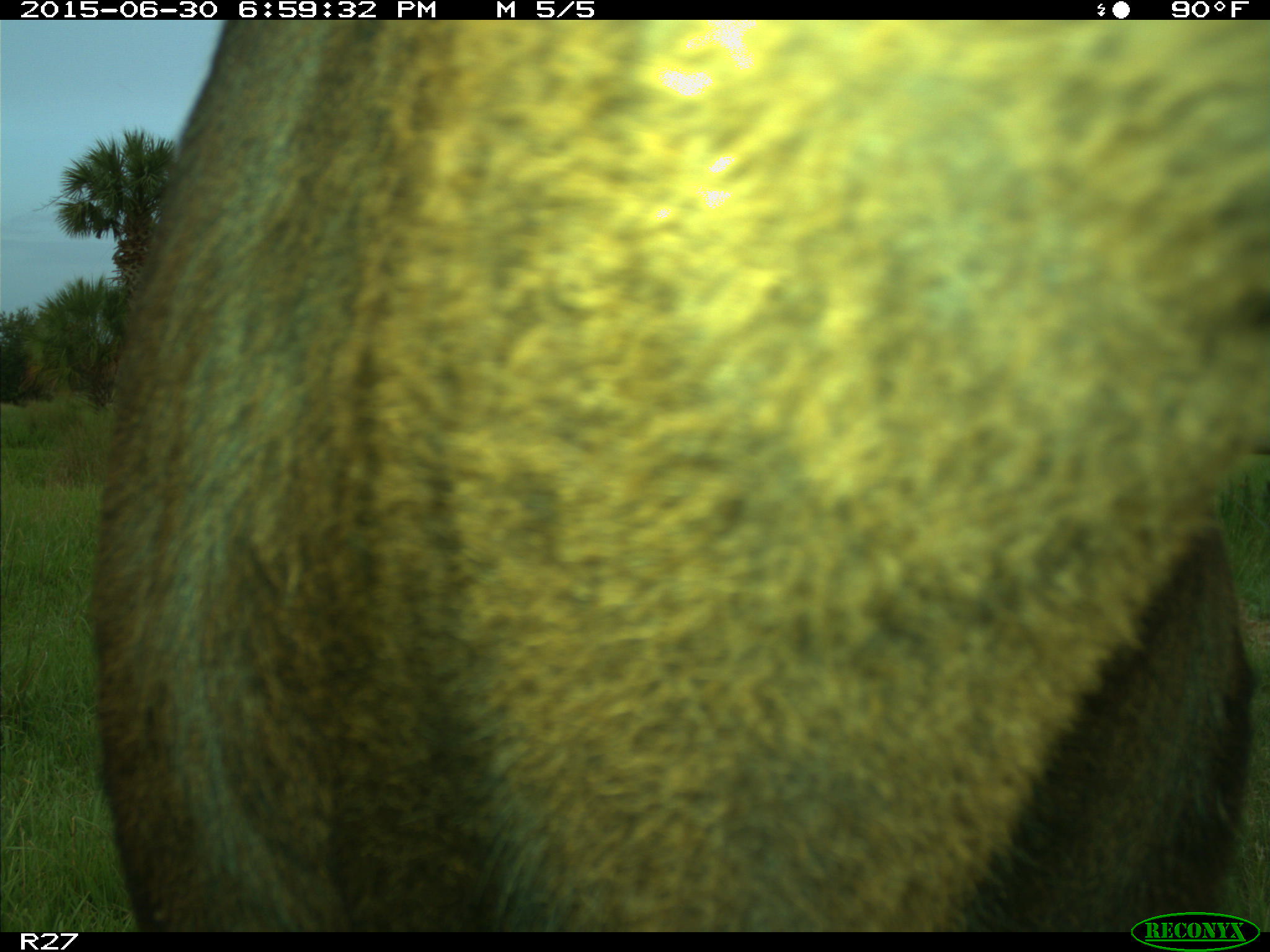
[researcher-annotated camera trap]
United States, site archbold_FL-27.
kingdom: Animalia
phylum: Chordata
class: Mammalia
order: Artiodactyla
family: Bovidae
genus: Bos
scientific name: Bos taurus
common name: domestic cow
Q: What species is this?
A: Bos taurus (domestic cow).